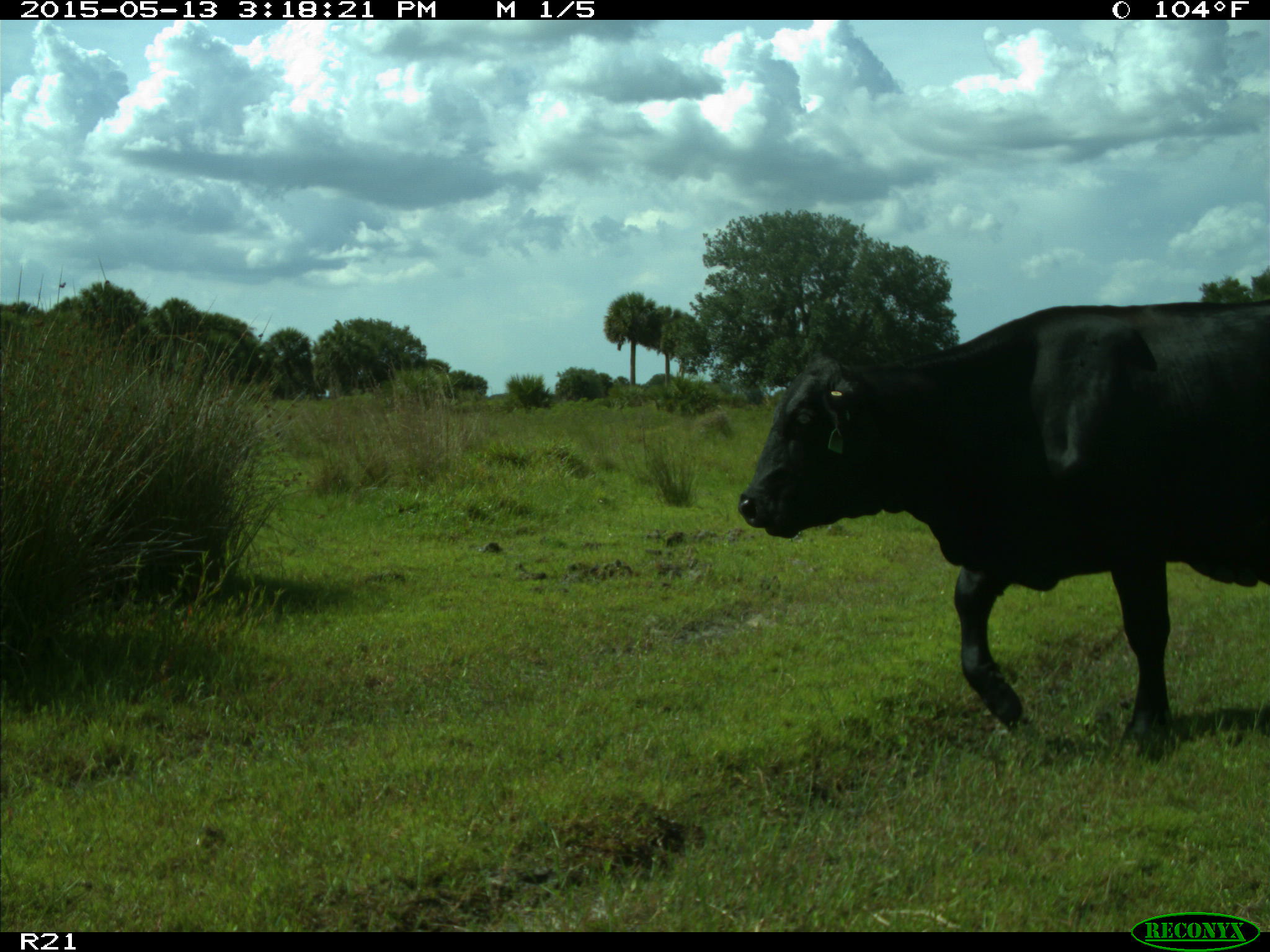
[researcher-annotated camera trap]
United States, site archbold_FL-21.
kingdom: Animalia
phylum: Chordata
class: Mammalia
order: Artiodactyla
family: Bovidae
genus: Bos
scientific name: Bos taurus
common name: domestic cow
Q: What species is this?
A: Bos taurus (domestic cow).